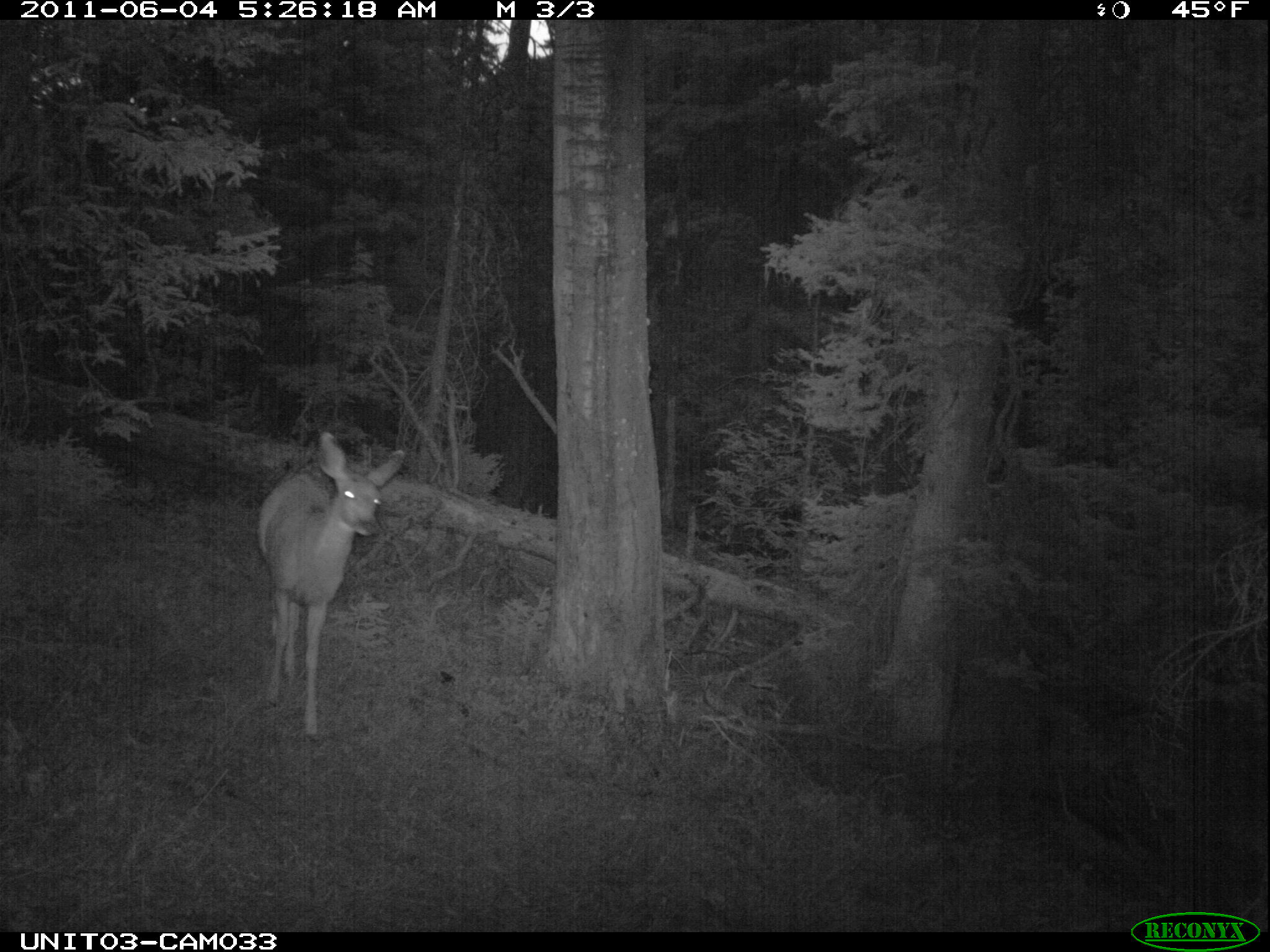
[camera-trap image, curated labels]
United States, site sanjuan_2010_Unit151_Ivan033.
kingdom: Animalia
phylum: Chordata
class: Mammalia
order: Artiodactyla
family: Cervidae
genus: Odocoileus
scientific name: Odocoileus hemionus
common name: mule deer